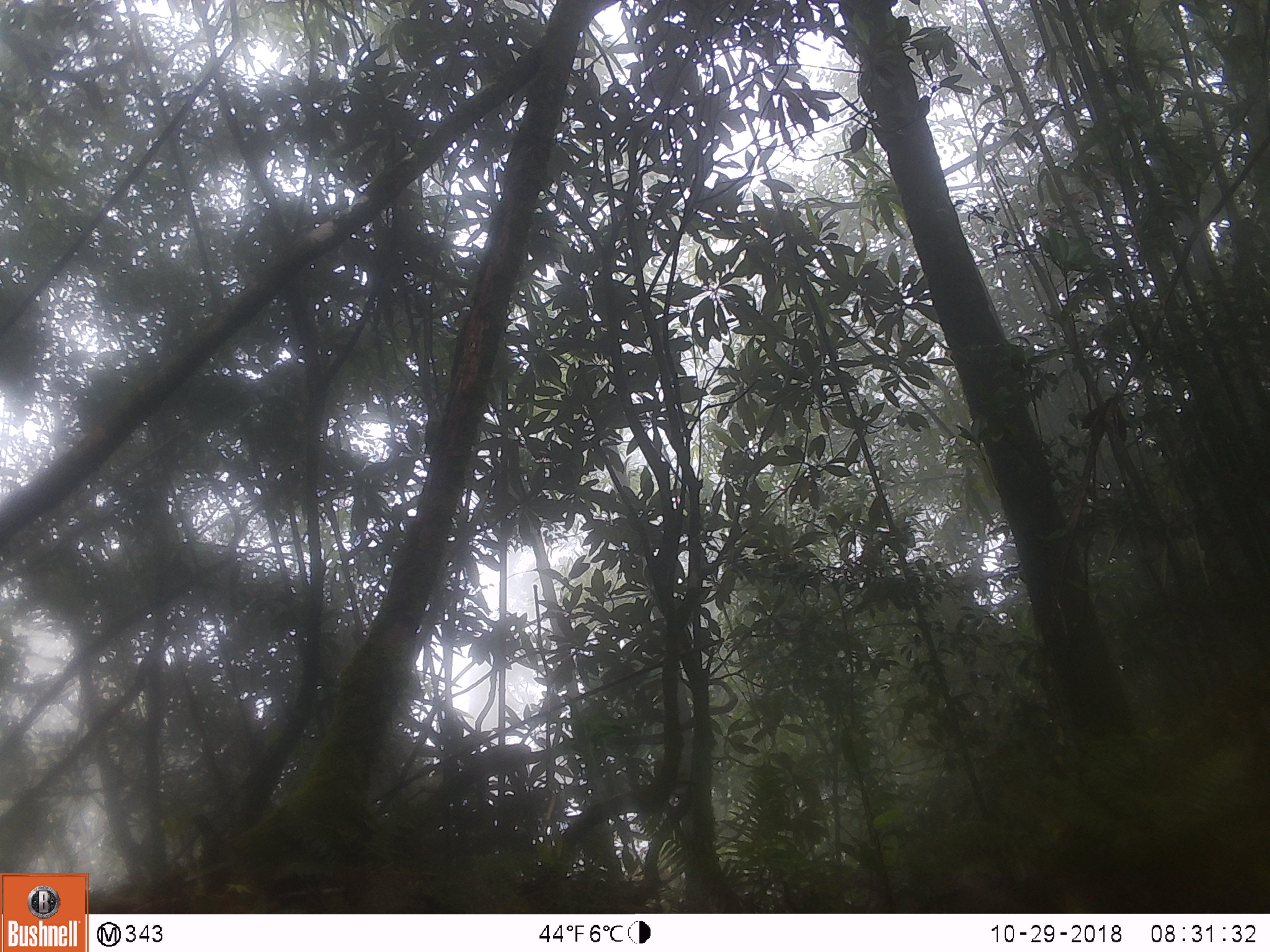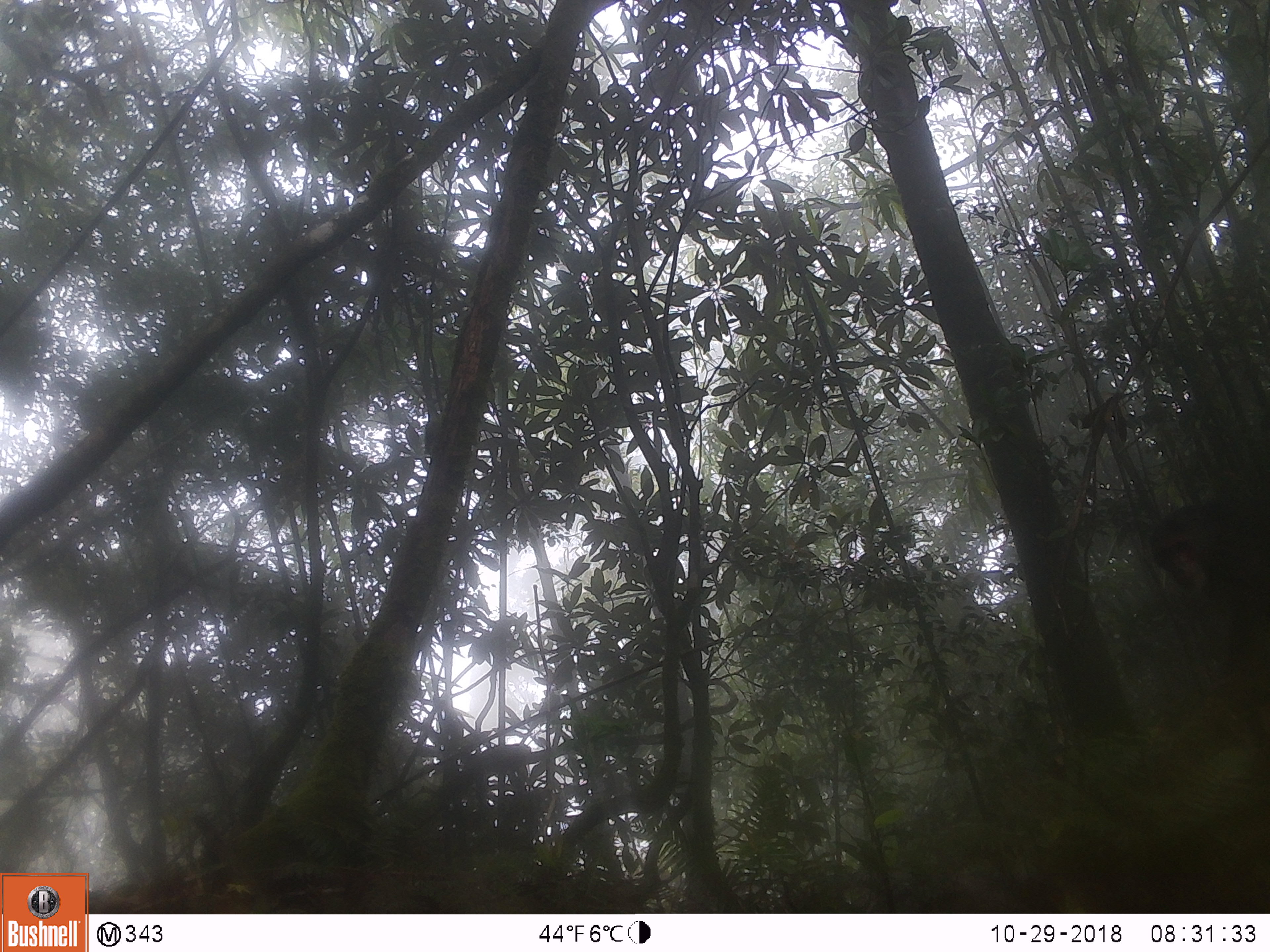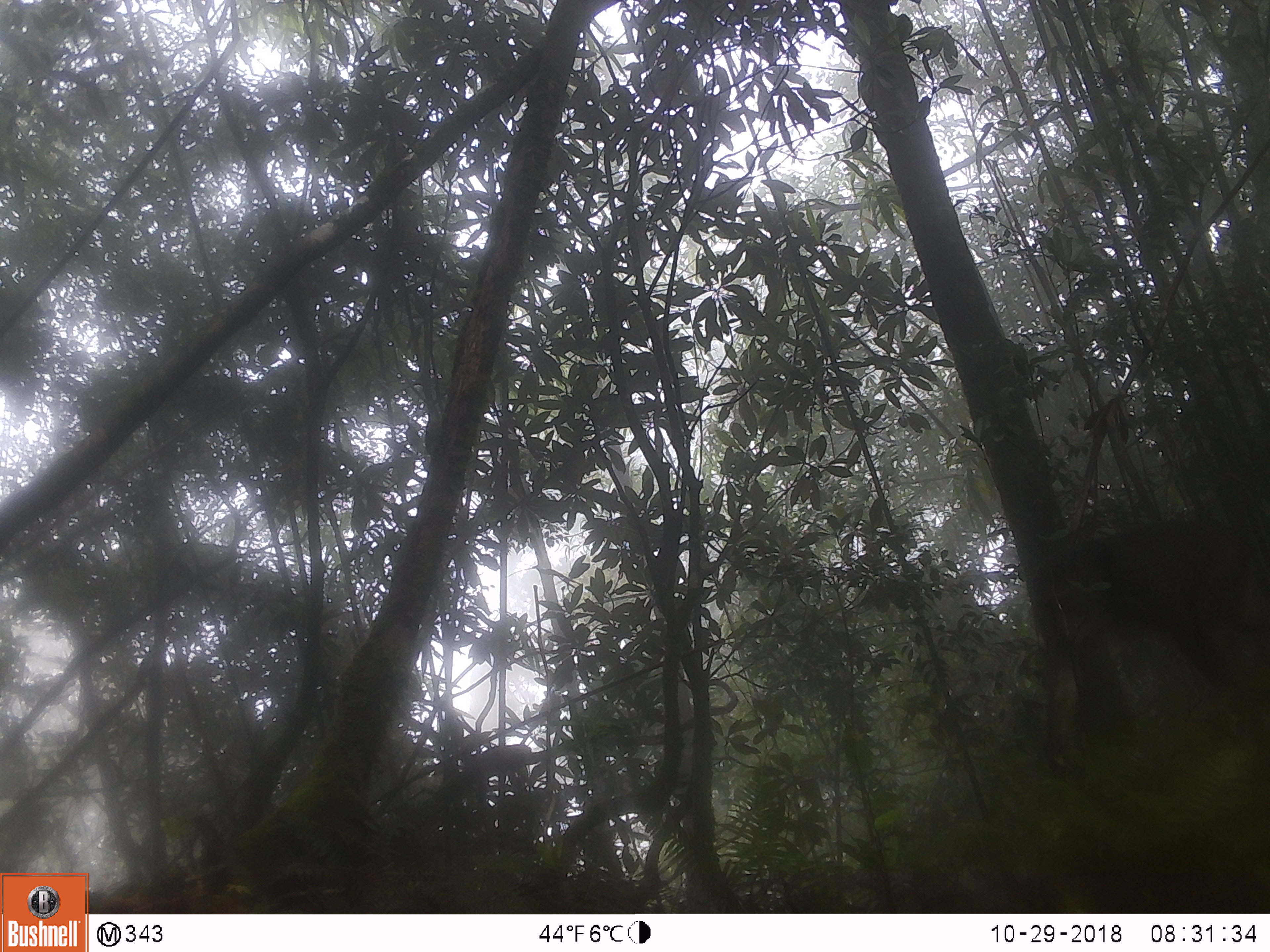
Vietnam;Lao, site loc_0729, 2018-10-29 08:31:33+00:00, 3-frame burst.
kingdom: Animalia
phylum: Chordata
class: Mammalia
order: Primates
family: Cercopithecidae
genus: Macaca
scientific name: Macaca arctoides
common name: stump-tailed macaque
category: stump tailed macaque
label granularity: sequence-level